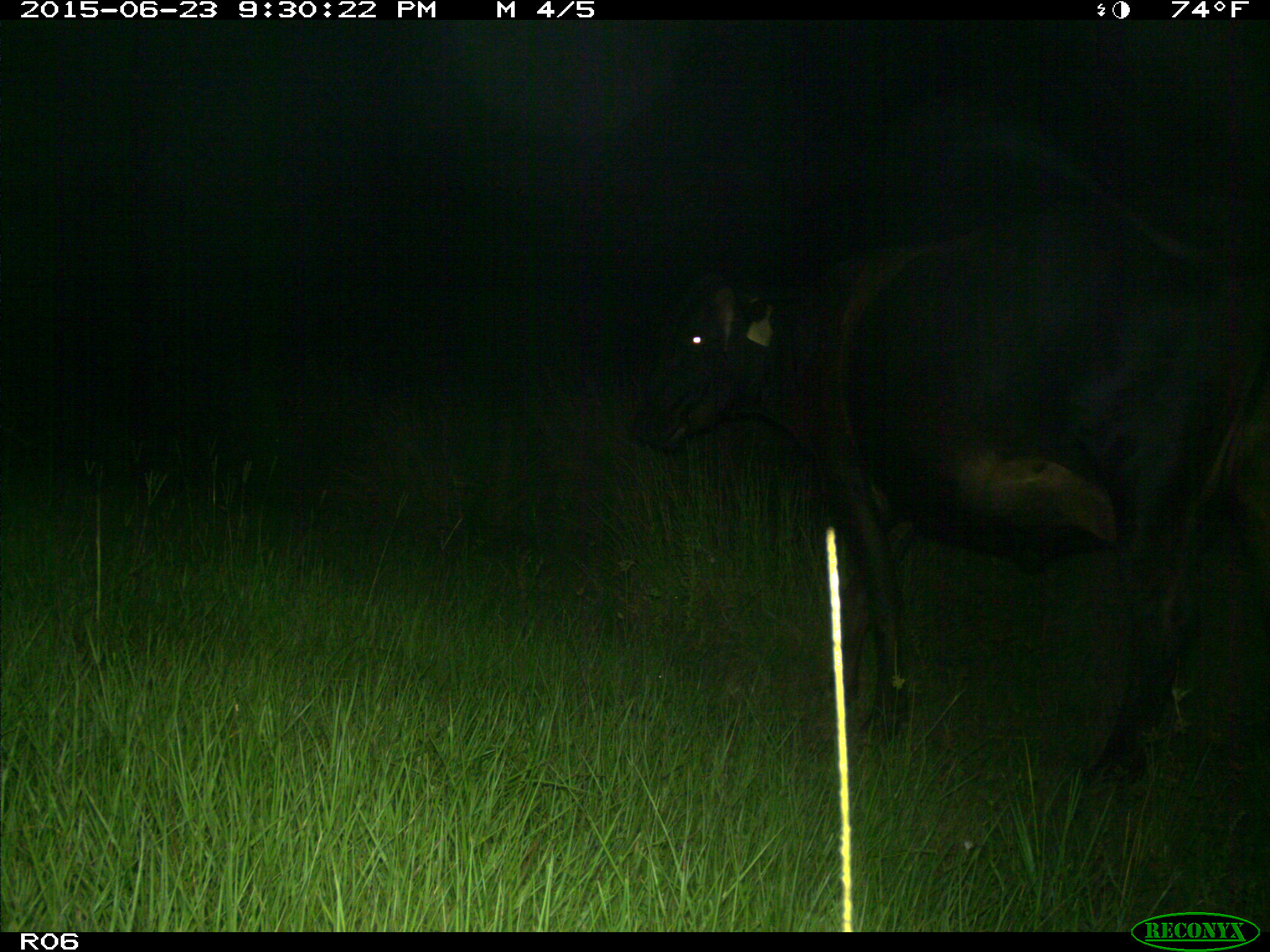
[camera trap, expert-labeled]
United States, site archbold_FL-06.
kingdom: Animalia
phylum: Chordata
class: Mammalia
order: Artiodactyla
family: Bovidae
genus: Bos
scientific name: Bos taurus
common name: domestic cow